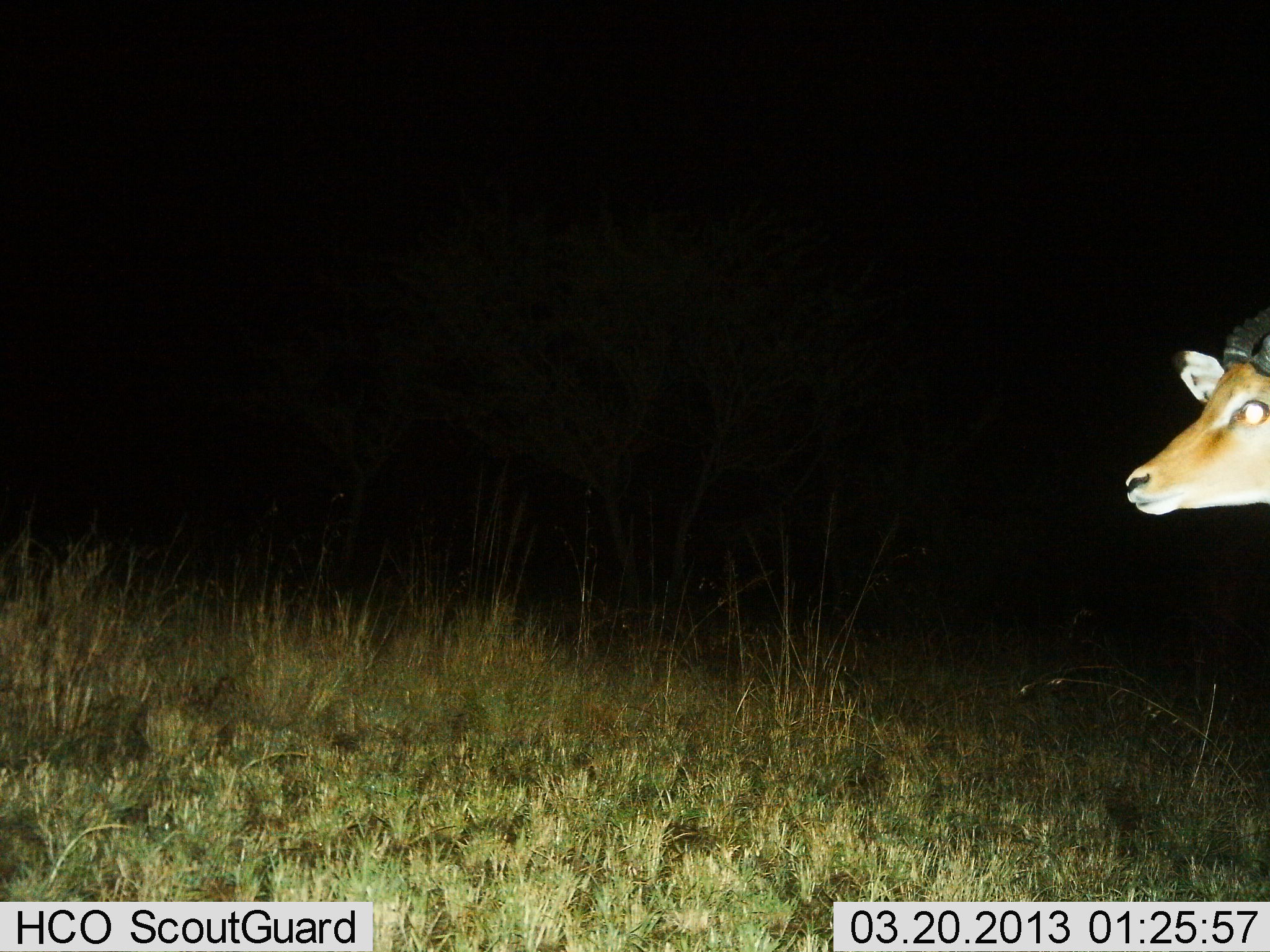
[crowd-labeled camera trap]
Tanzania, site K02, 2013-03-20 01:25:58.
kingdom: Animalia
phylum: Chordata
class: Mammalia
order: Artiodactyla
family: Bovidae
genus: Aepyceros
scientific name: Aepyceros melampus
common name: impala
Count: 1.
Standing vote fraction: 92%.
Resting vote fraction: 0%.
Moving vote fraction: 8%.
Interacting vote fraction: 0%.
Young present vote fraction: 0%.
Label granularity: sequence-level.